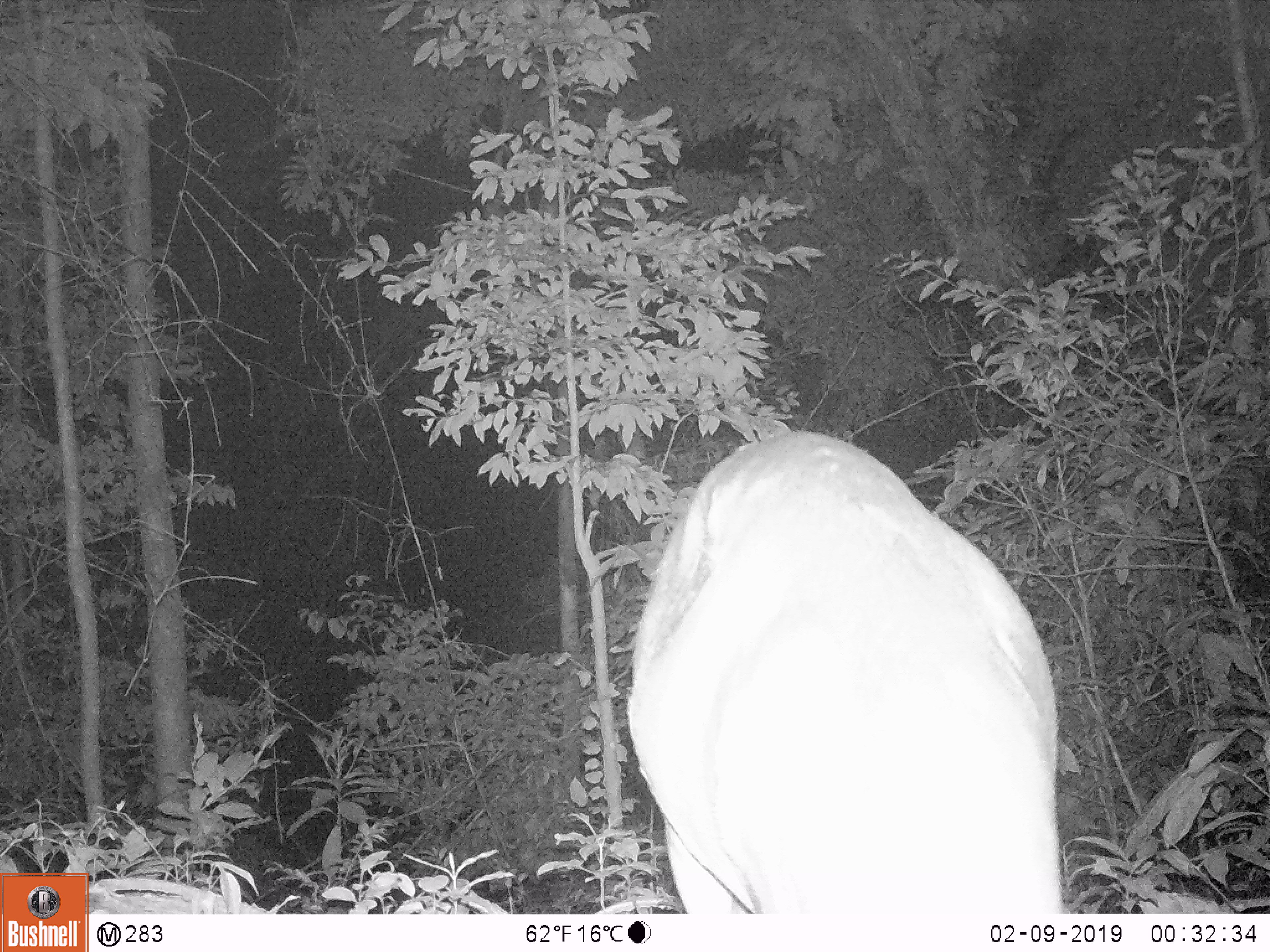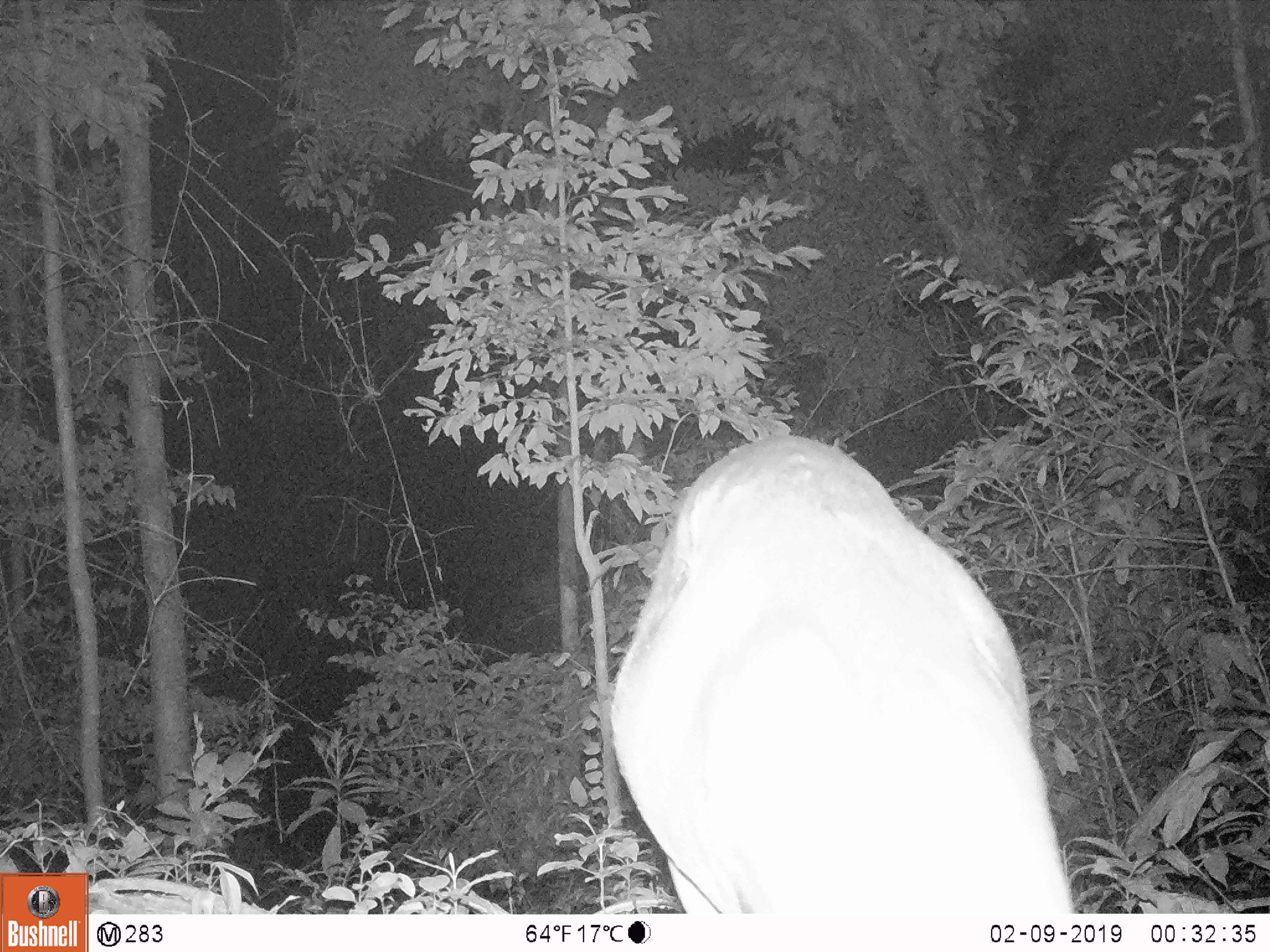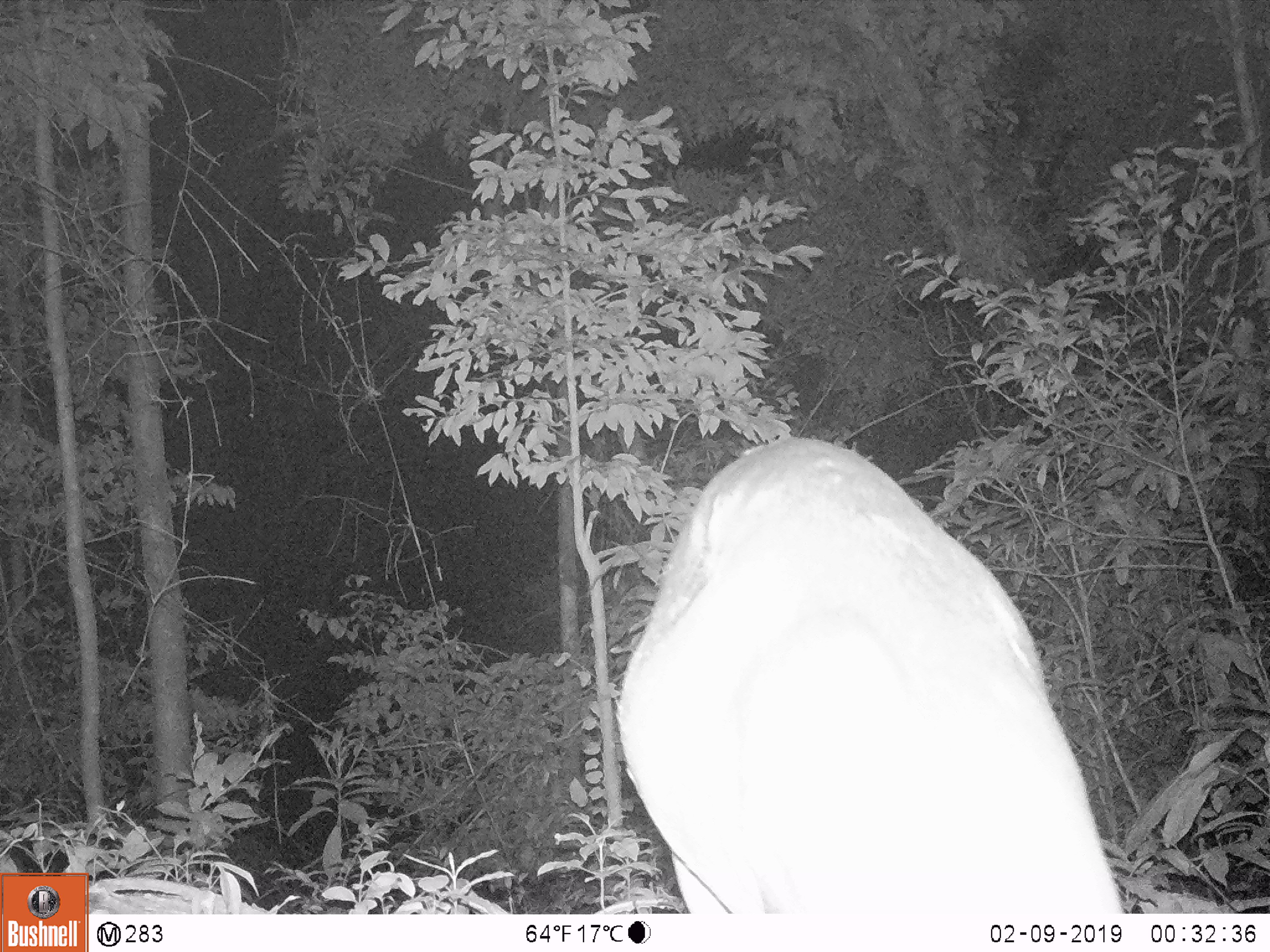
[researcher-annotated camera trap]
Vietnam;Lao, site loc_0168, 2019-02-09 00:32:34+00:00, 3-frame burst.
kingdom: Animalia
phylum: Chordata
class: Mammalia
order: Artiodactyla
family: Cervidae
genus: Muntiacus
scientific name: Muntiacus vuquangensis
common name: large-antlered muntjac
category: large antlered muntjac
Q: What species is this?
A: Large antlered muntjac (large-antlered muntjac) (Muntiacus vuquangensis).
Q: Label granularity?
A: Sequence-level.